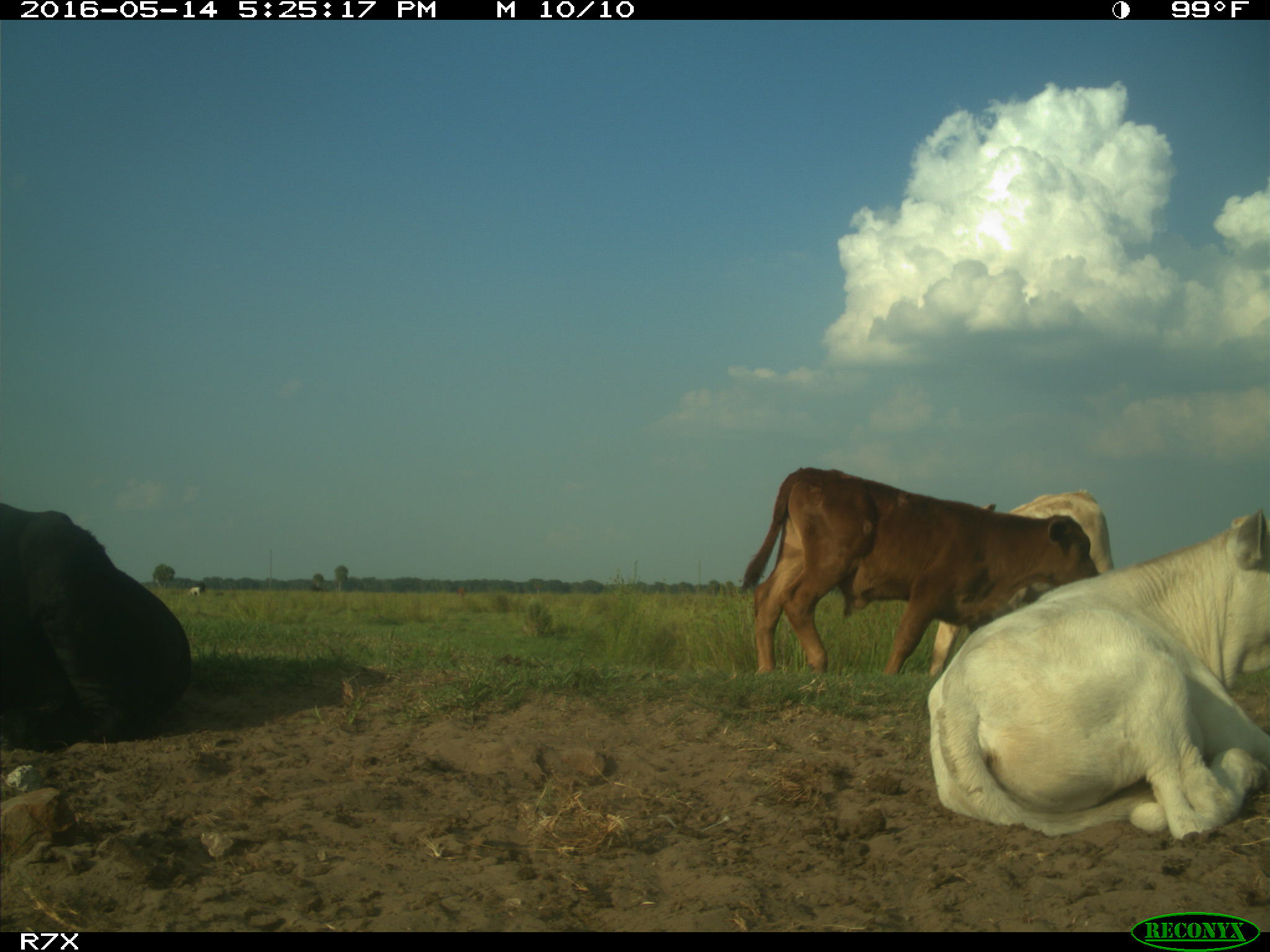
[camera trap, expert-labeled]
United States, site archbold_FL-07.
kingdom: Animalia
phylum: Chordata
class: Mammalia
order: Artiodactyla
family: Bovidae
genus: Bos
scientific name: Bos taurus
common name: domestic cow